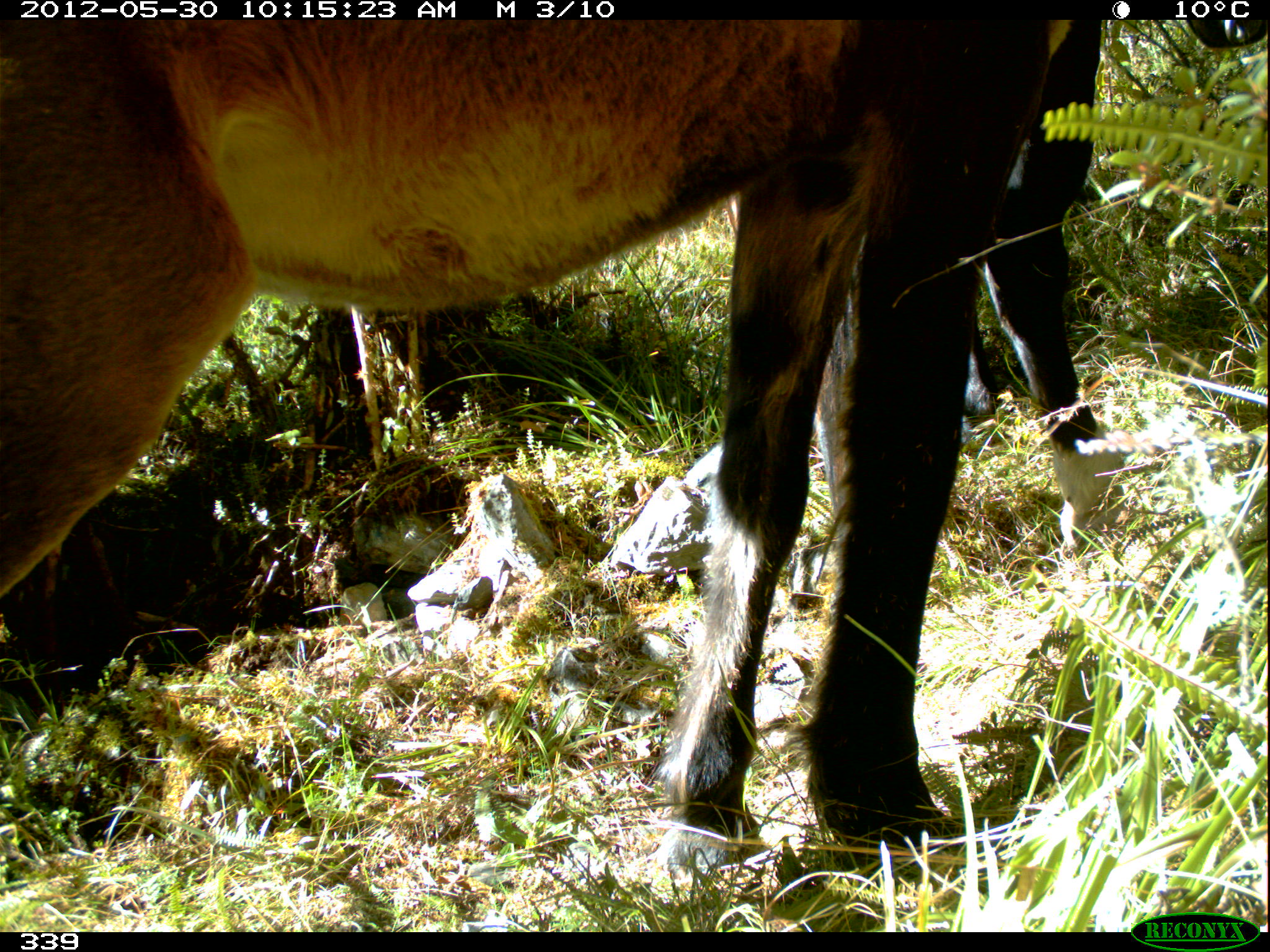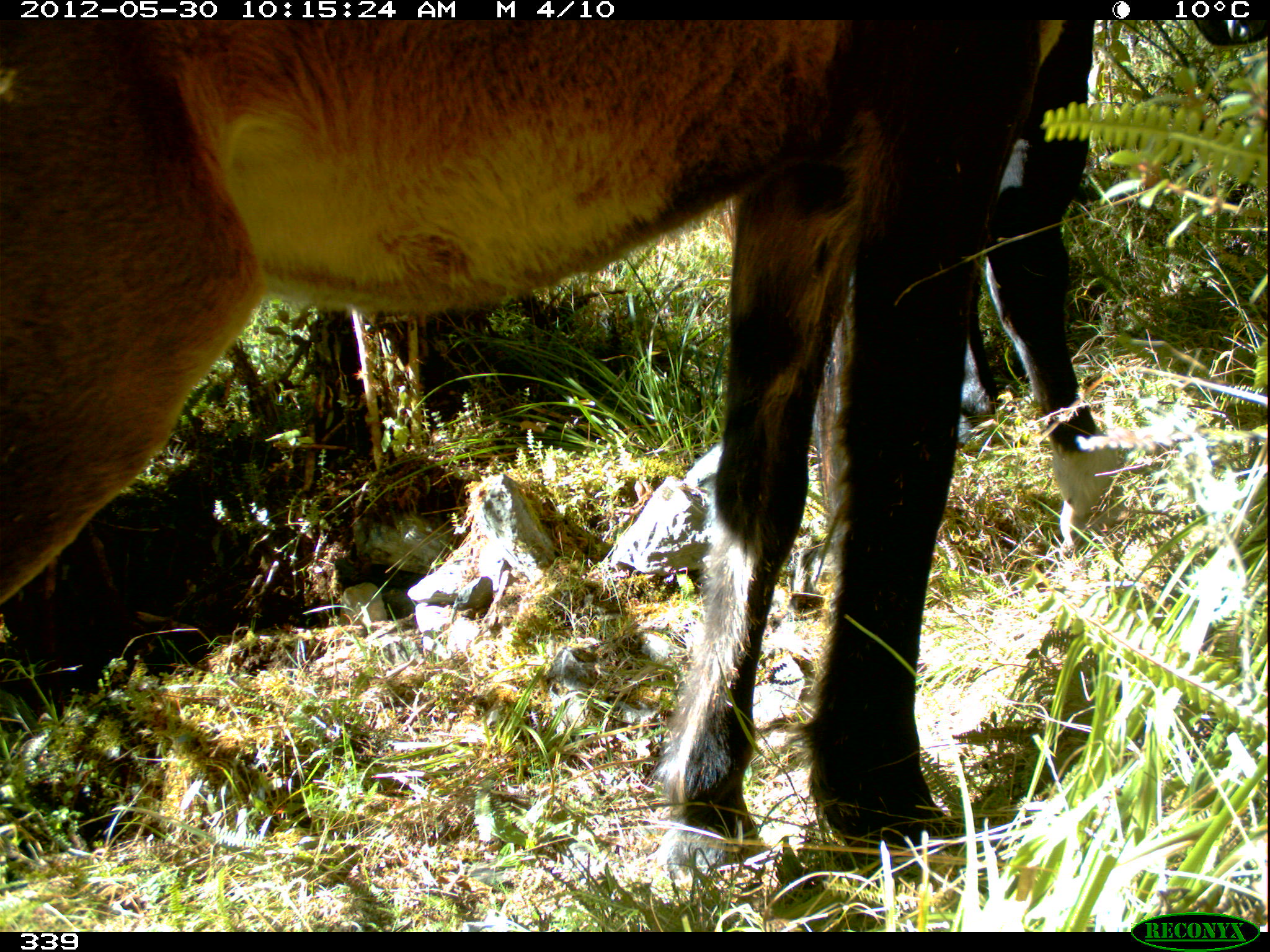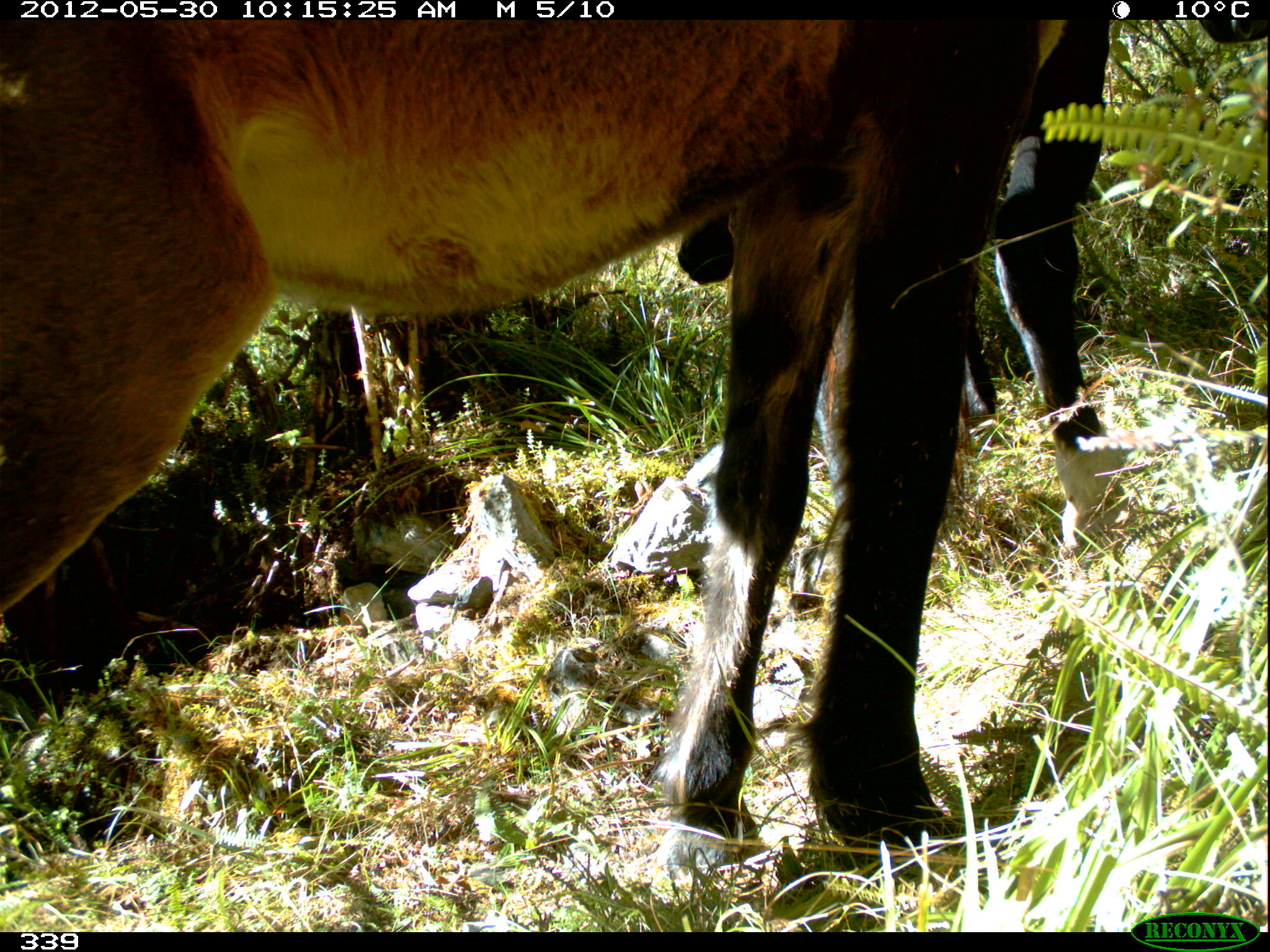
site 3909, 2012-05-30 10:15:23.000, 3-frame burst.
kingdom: Animalia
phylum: Chordata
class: Mammalia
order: Perissodactyla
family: Equidae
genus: Equus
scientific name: Equus caballus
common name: domestic horse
Equus caballus (domestic horse).